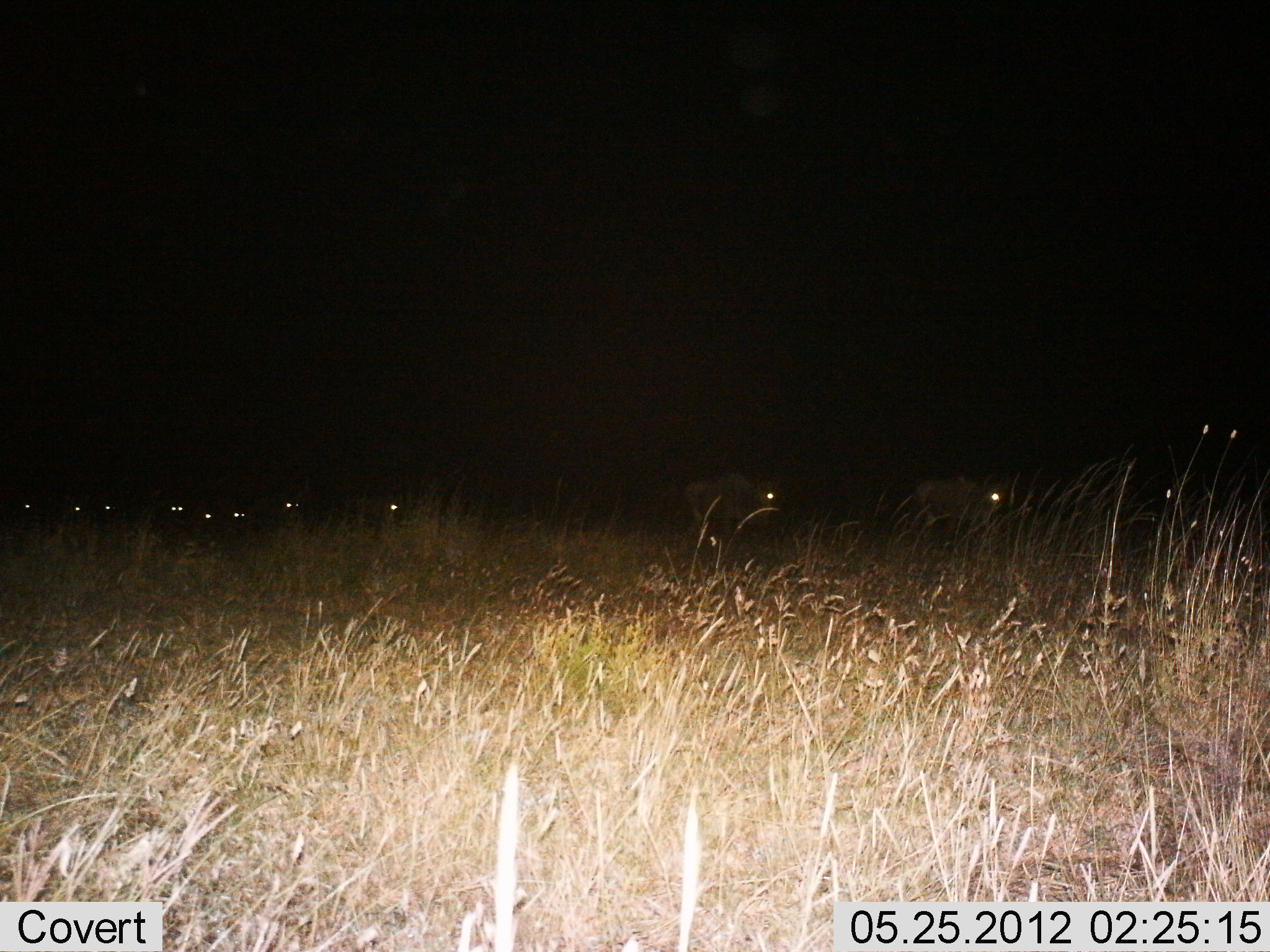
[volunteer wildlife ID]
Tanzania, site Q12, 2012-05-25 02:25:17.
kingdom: Animalia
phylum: Chordata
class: Mammalia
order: Artiodactyla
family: Bovidae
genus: Connochaetes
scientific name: Connochaetes taurinus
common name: blue wildebeest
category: wildebeest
Wildebeest (blue wildebeest) (Connochaetes taurinus), count 10. Behavior (volunteer vote fractions): standing 30%, resting 0%, moving 80%, interacting 0%. Young present (vote fraction): 0%. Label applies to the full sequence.